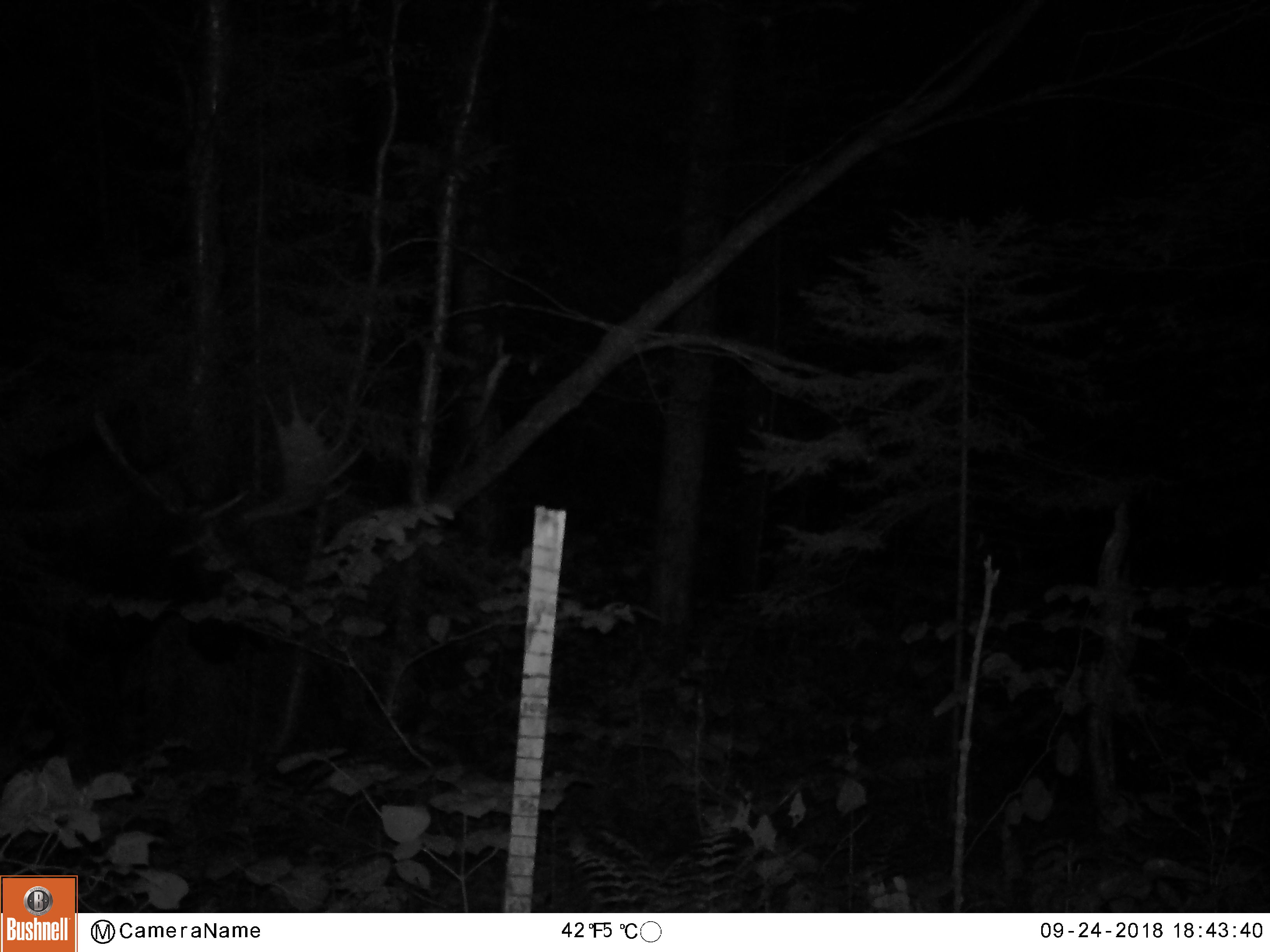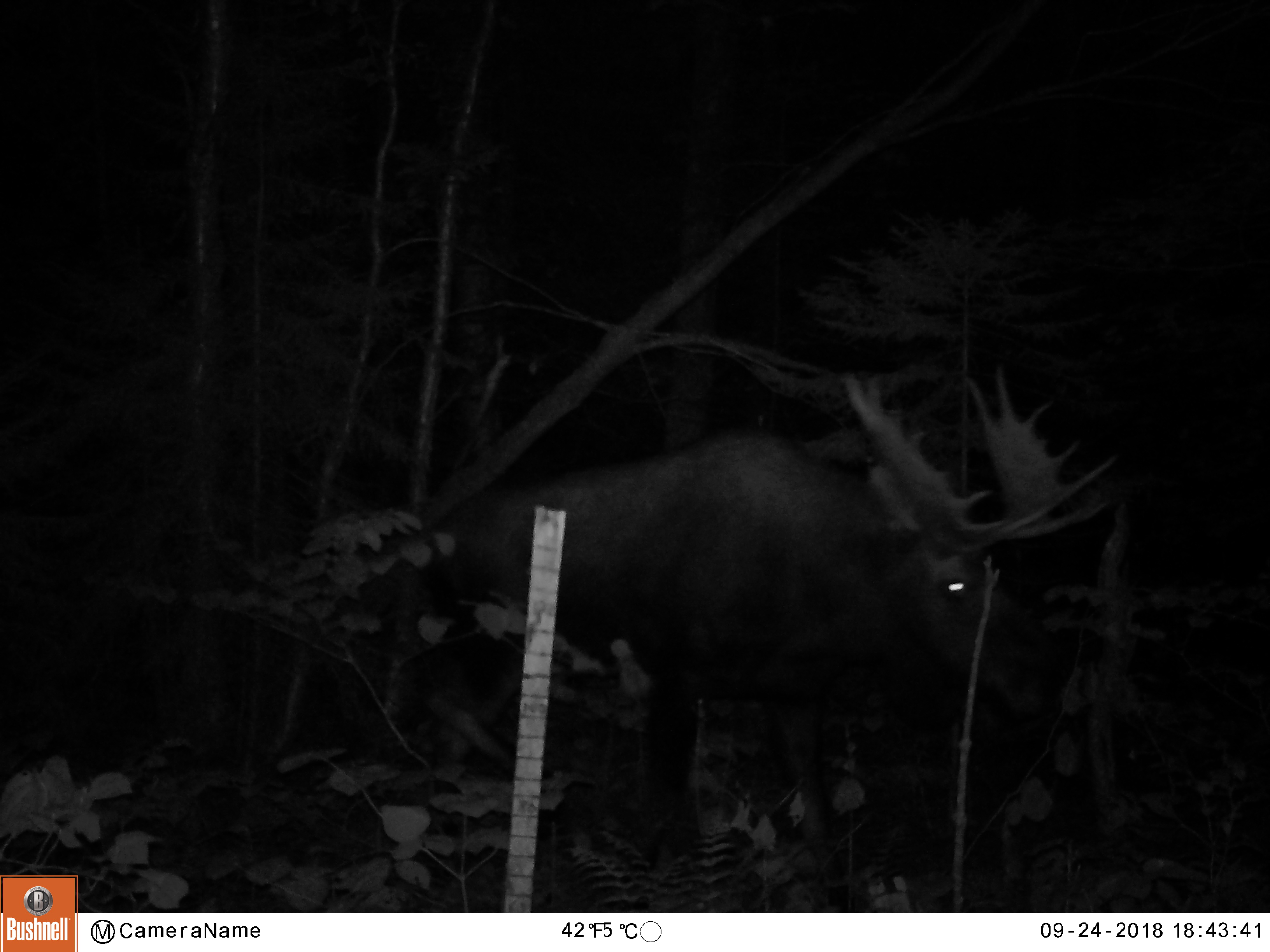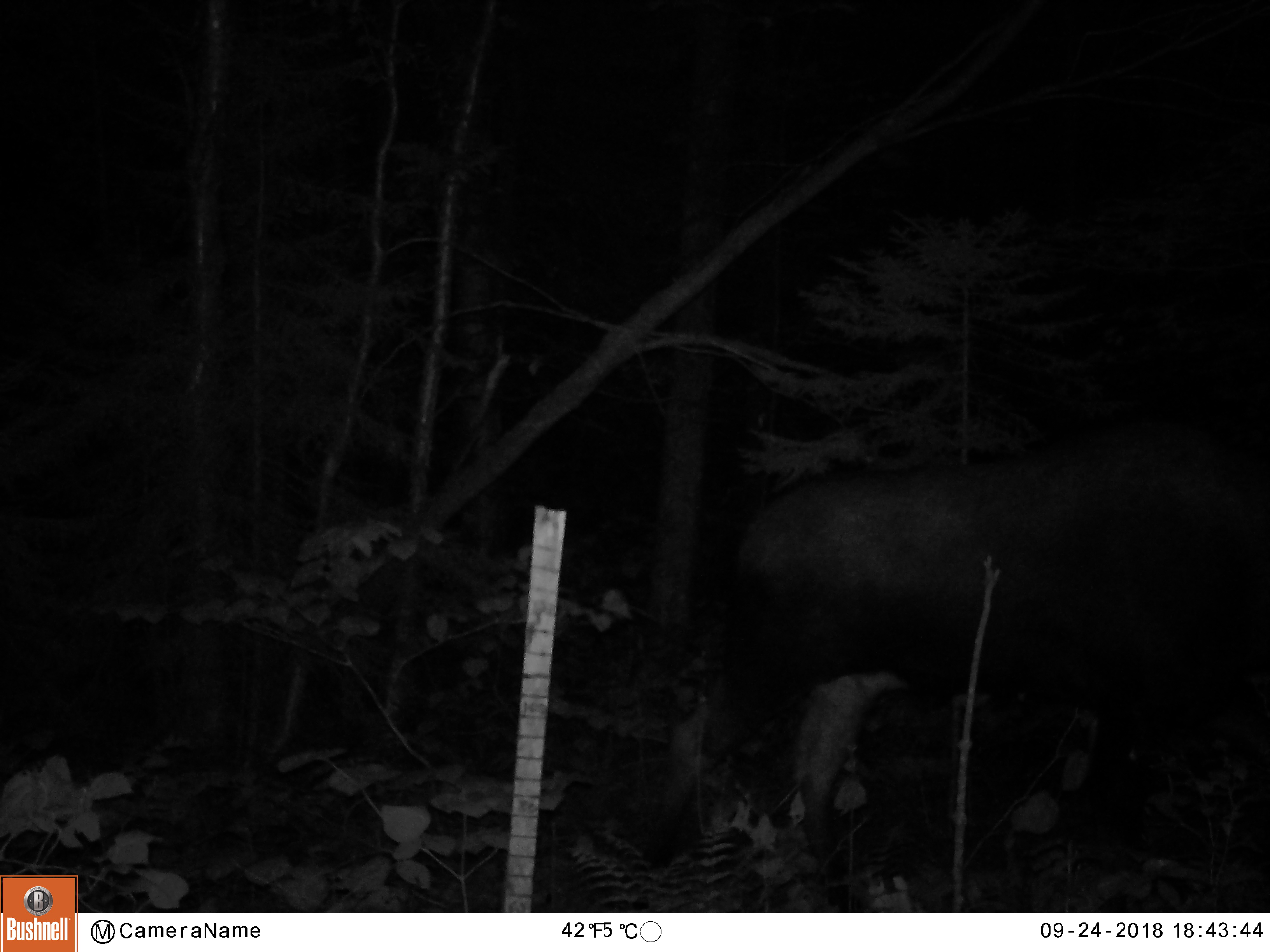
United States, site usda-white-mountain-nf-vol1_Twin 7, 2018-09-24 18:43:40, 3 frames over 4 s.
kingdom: Animalia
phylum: Chordata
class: Mammalia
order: Artiodactyla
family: Cervidae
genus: Alces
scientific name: Alces alces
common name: moose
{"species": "moose (Alces alces)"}